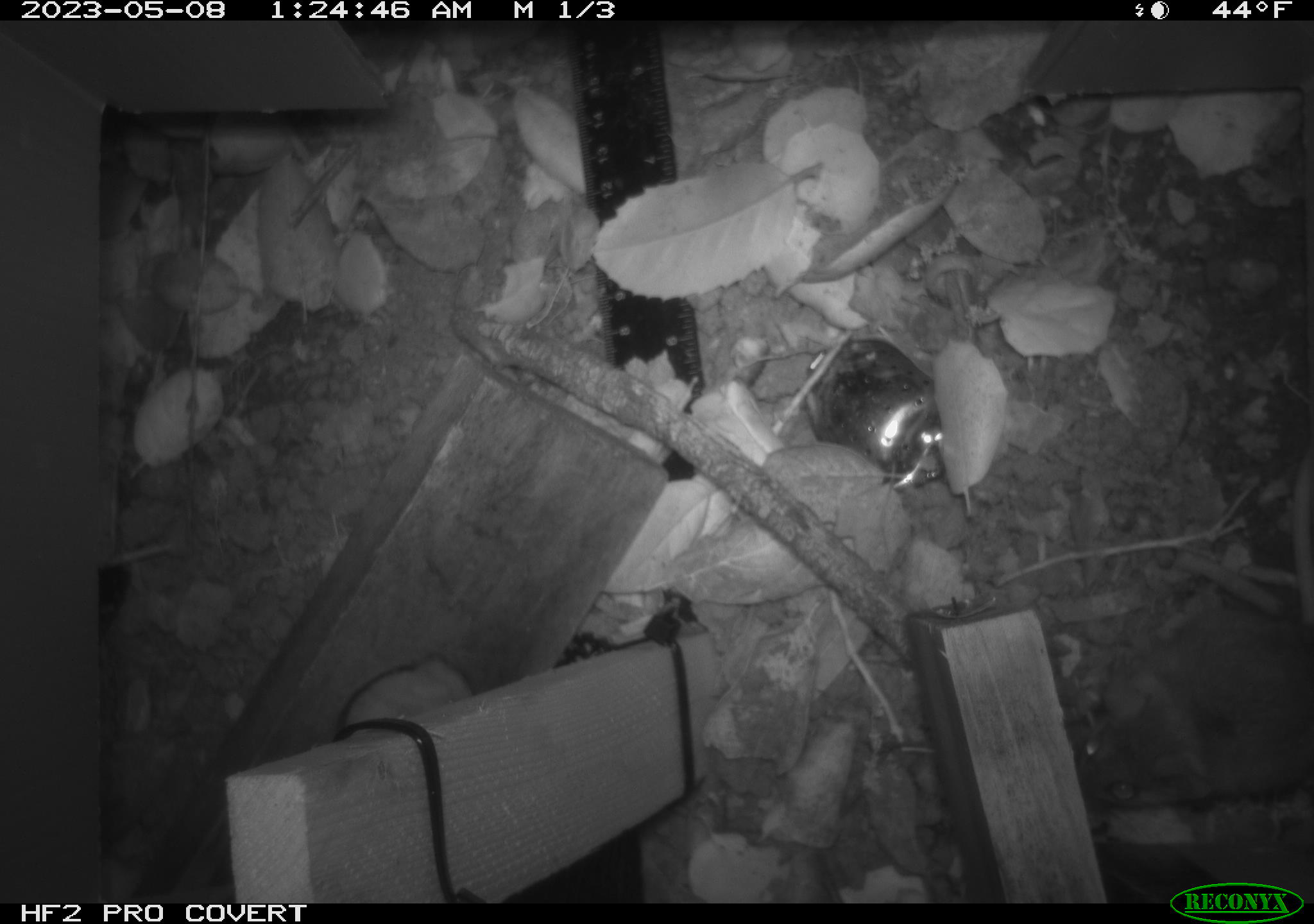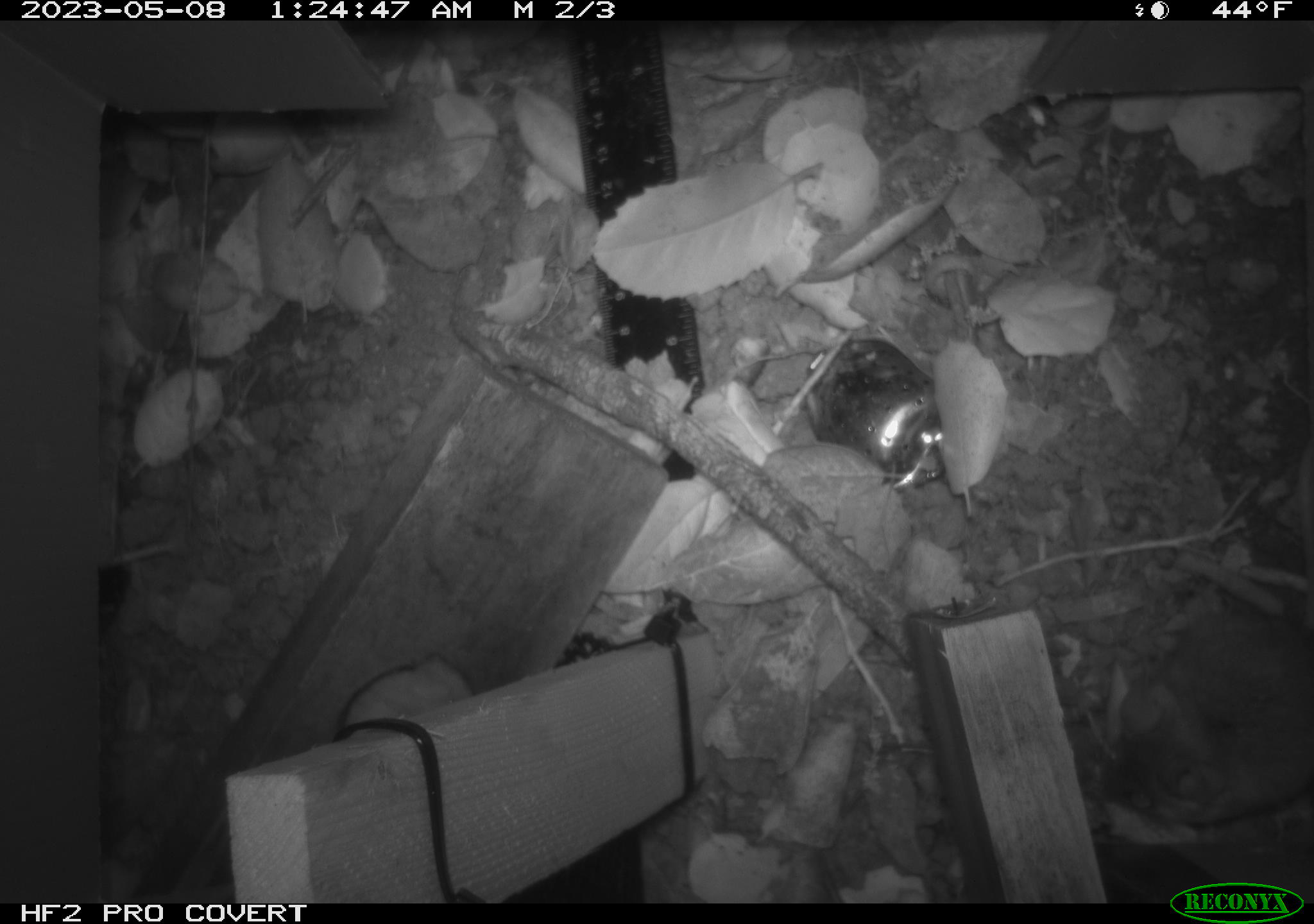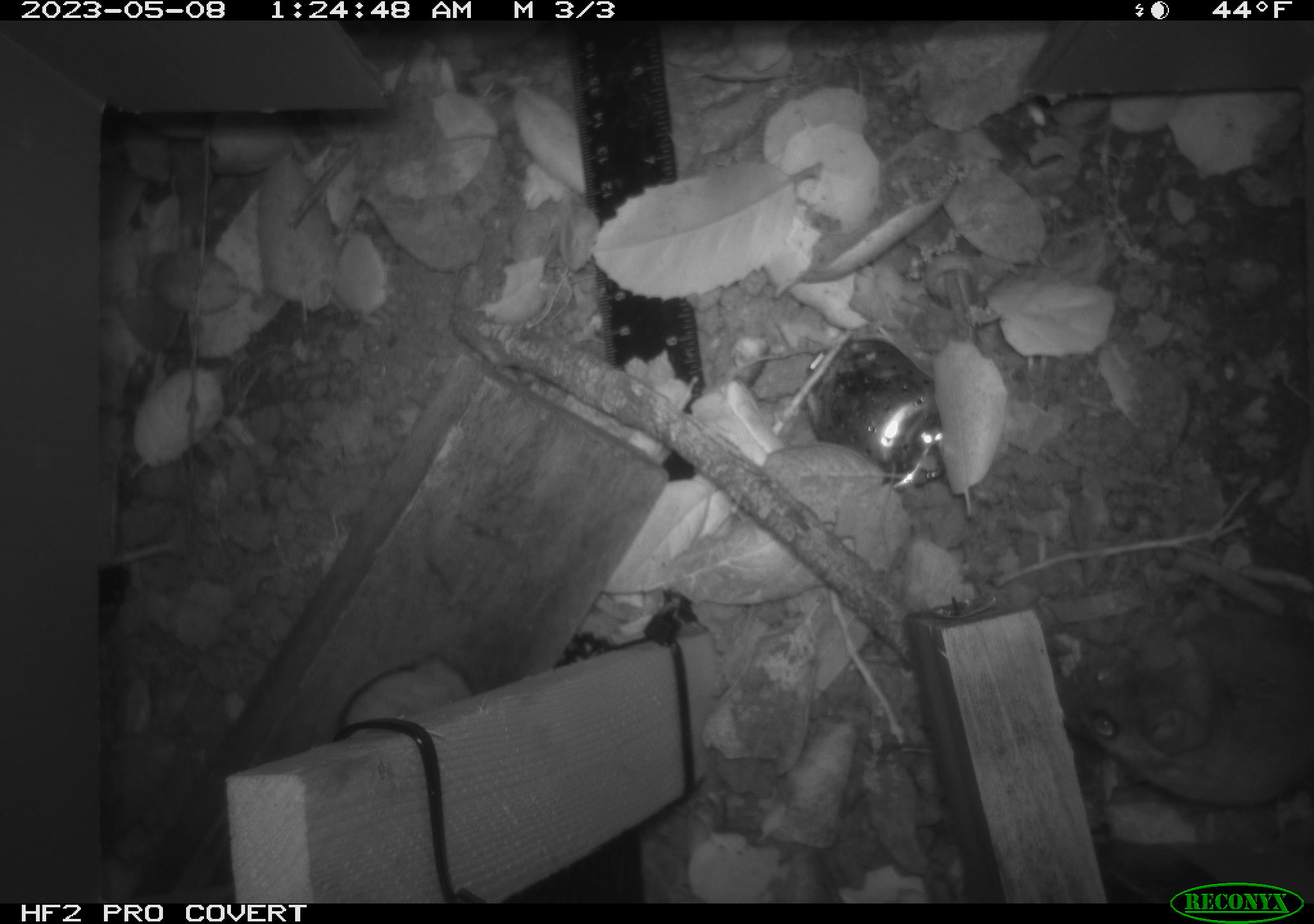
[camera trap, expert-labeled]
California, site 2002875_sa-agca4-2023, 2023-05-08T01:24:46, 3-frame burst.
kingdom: Animalia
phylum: Chordata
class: Mammalia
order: Rodentia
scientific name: Rodentia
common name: mouse species